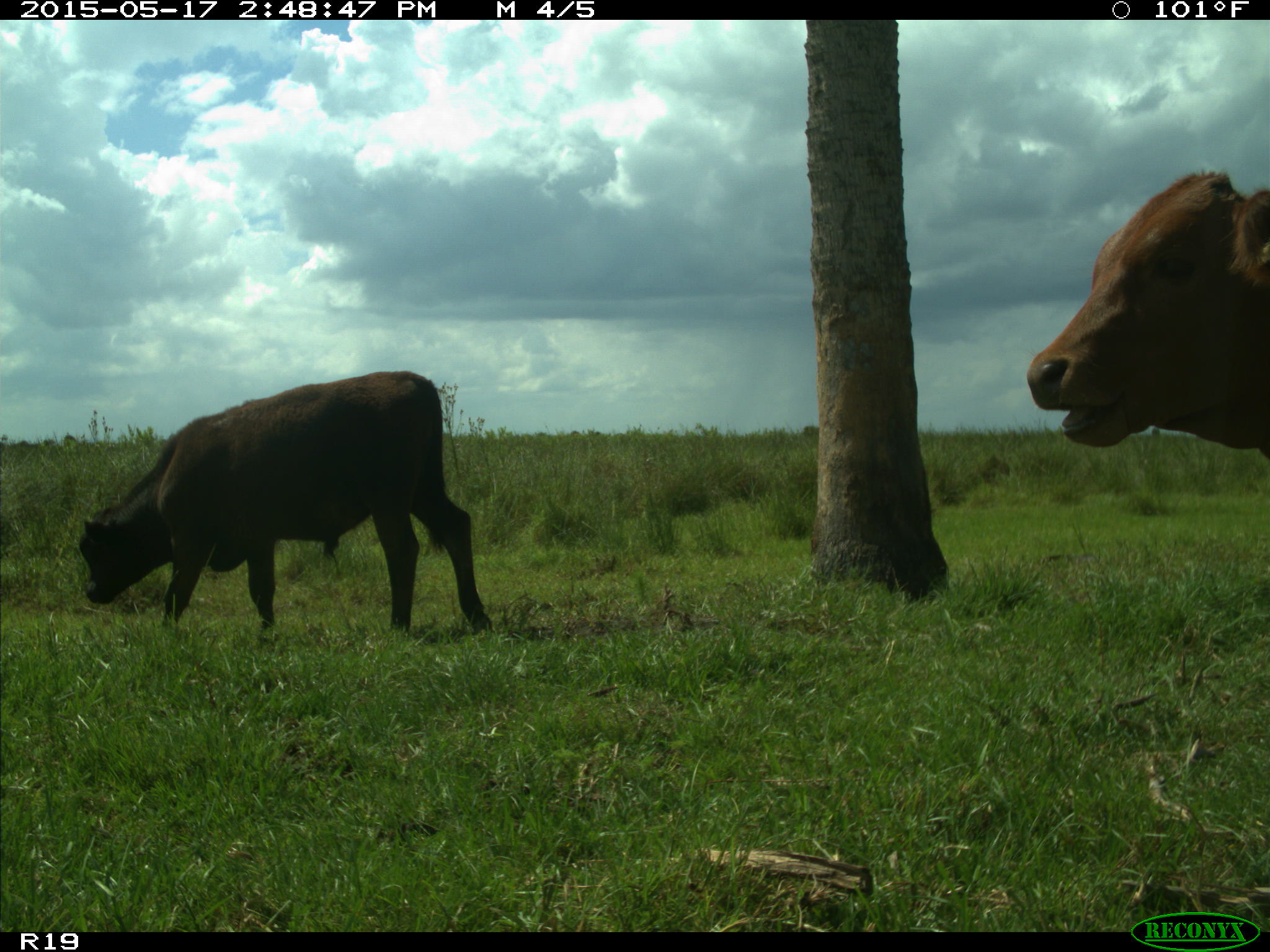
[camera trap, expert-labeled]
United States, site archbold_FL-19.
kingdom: Animalia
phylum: Chordata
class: Mammalia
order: Artiodactyla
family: Bovidae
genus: Bos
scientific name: Bos taurus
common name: domestic cow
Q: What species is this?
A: Bos taurus (domestic cow).